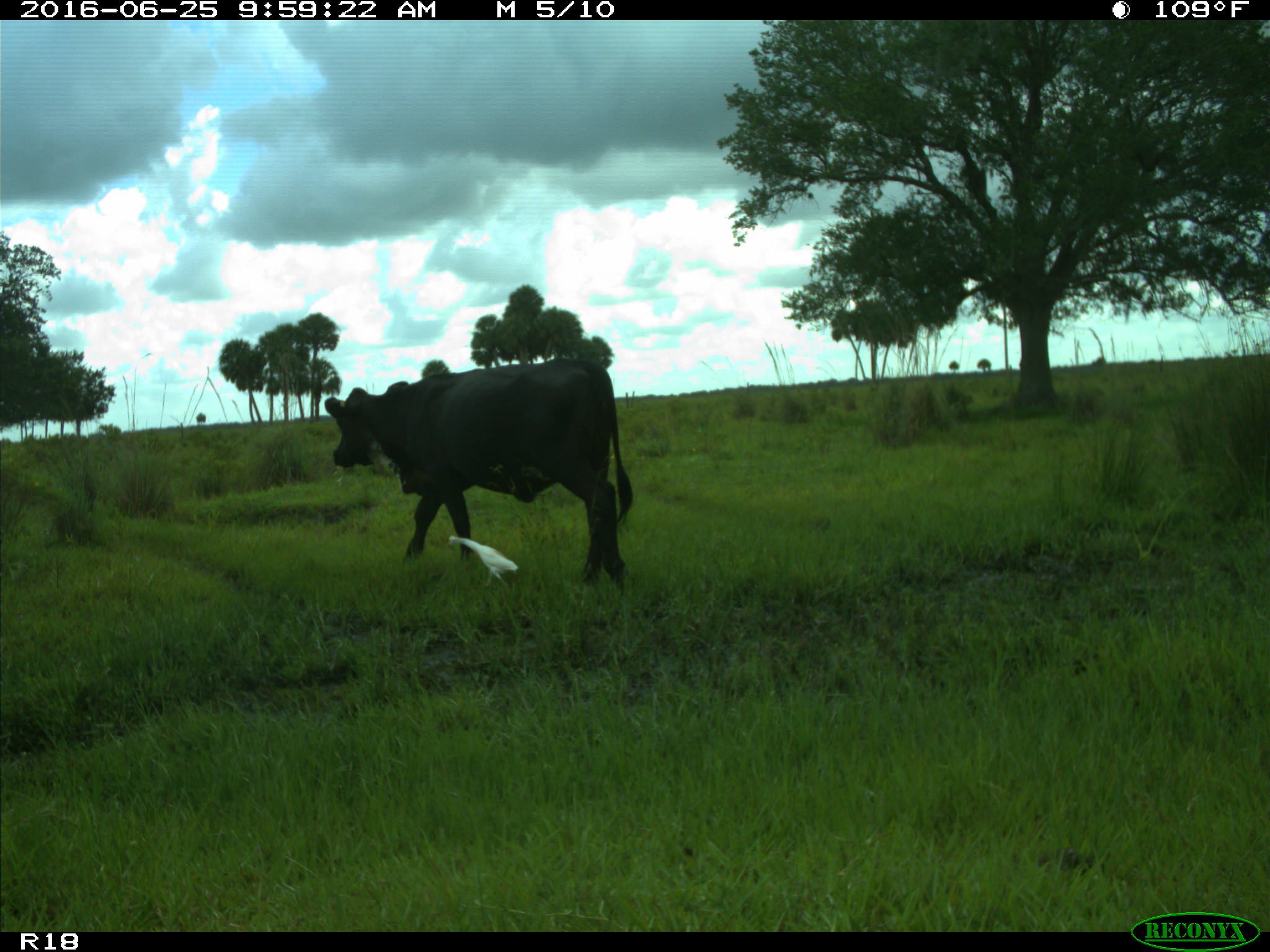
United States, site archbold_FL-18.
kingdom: Animalia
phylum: Chordata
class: Mammalia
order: Artiodactyla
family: Bovidae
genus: Bos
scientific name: Bos taurus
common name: domestic cow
Bos taurus (domestic cow).